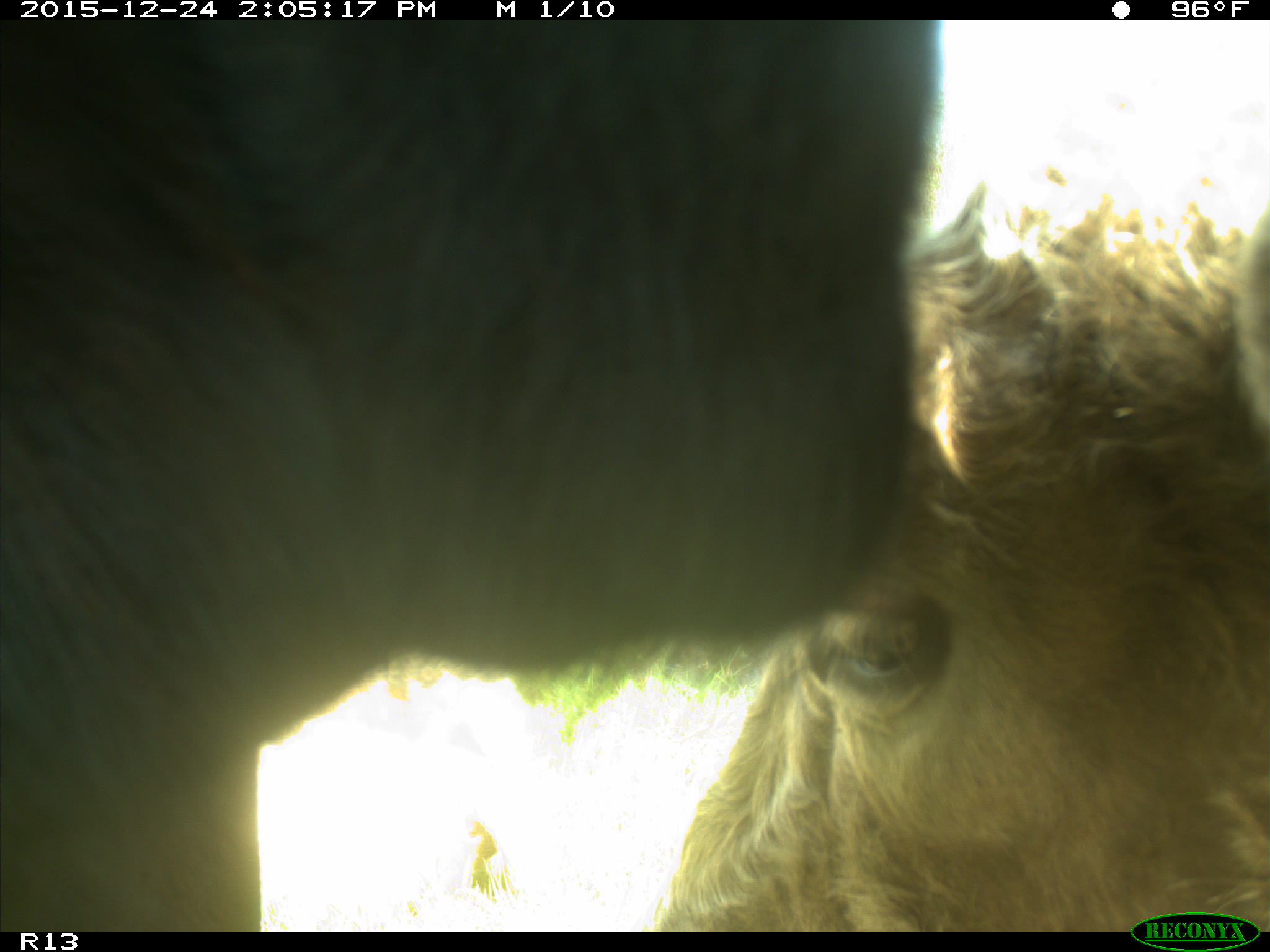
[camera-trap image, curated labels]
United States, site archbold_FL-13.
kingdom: Animalia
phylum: Chordata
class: Mammalia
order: Artiodactyla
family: Bovidae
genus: Bos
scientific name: Bos taurus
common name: domestic cow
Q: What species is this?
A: Bos taurus (domestic cow).